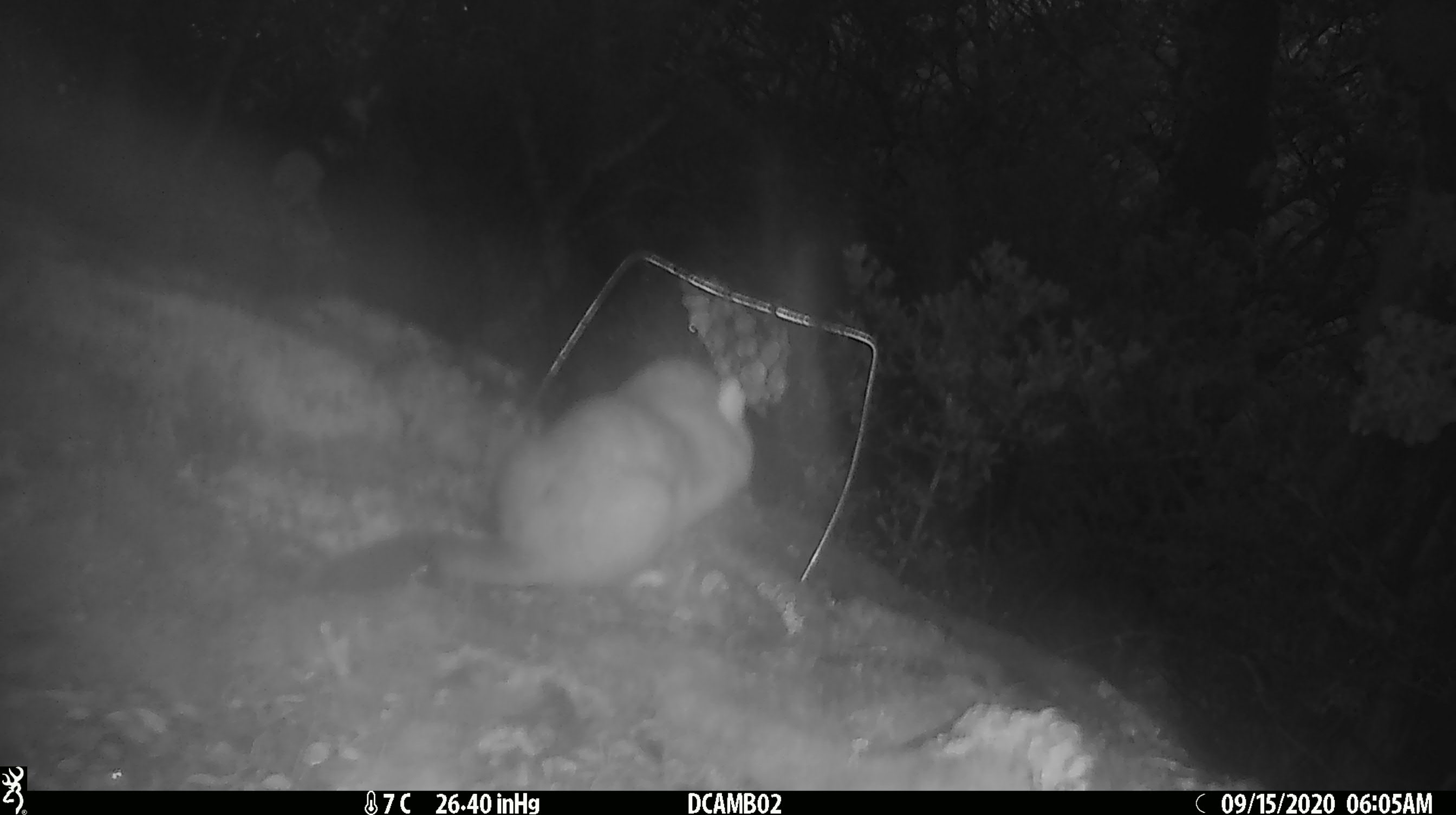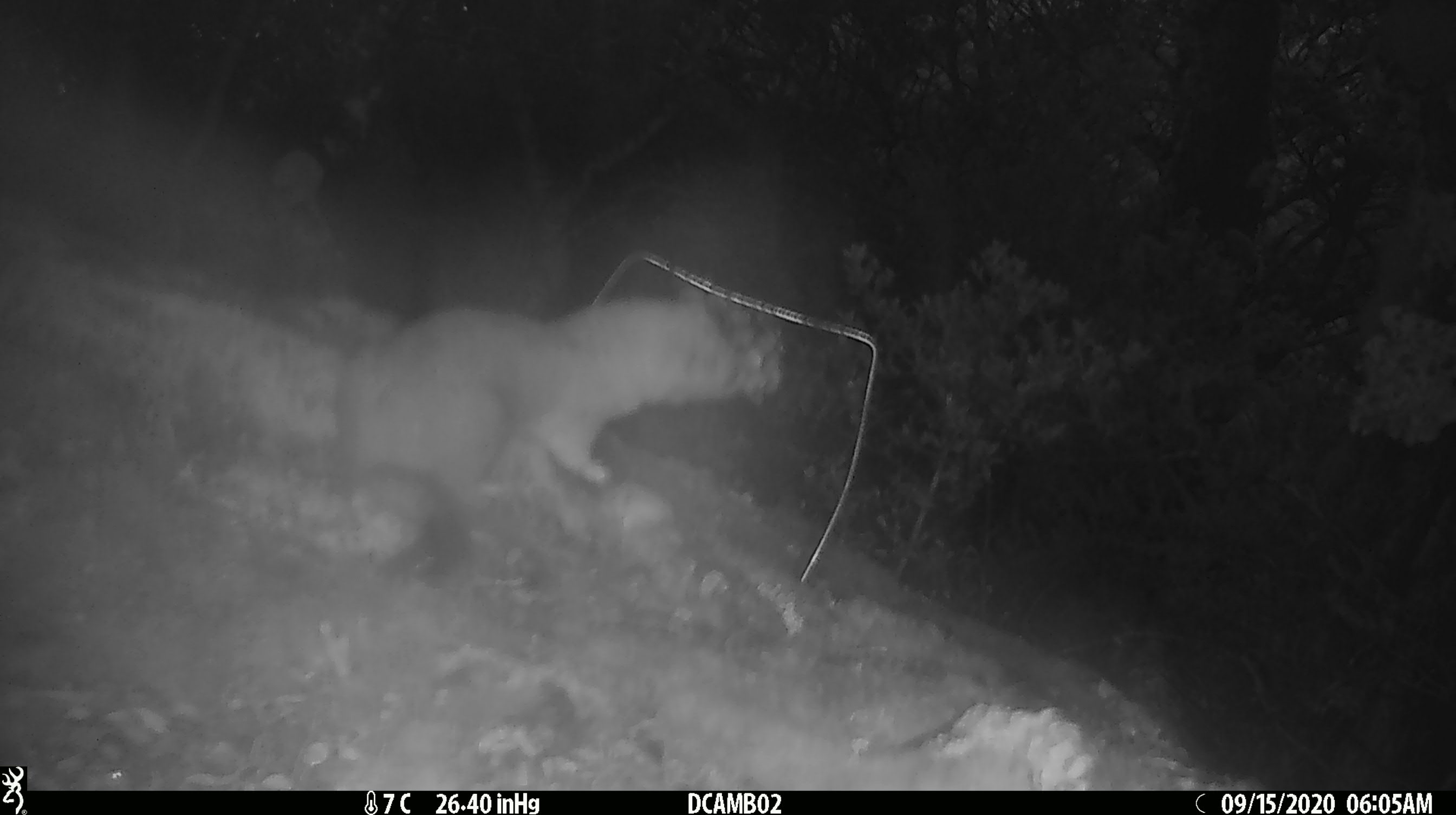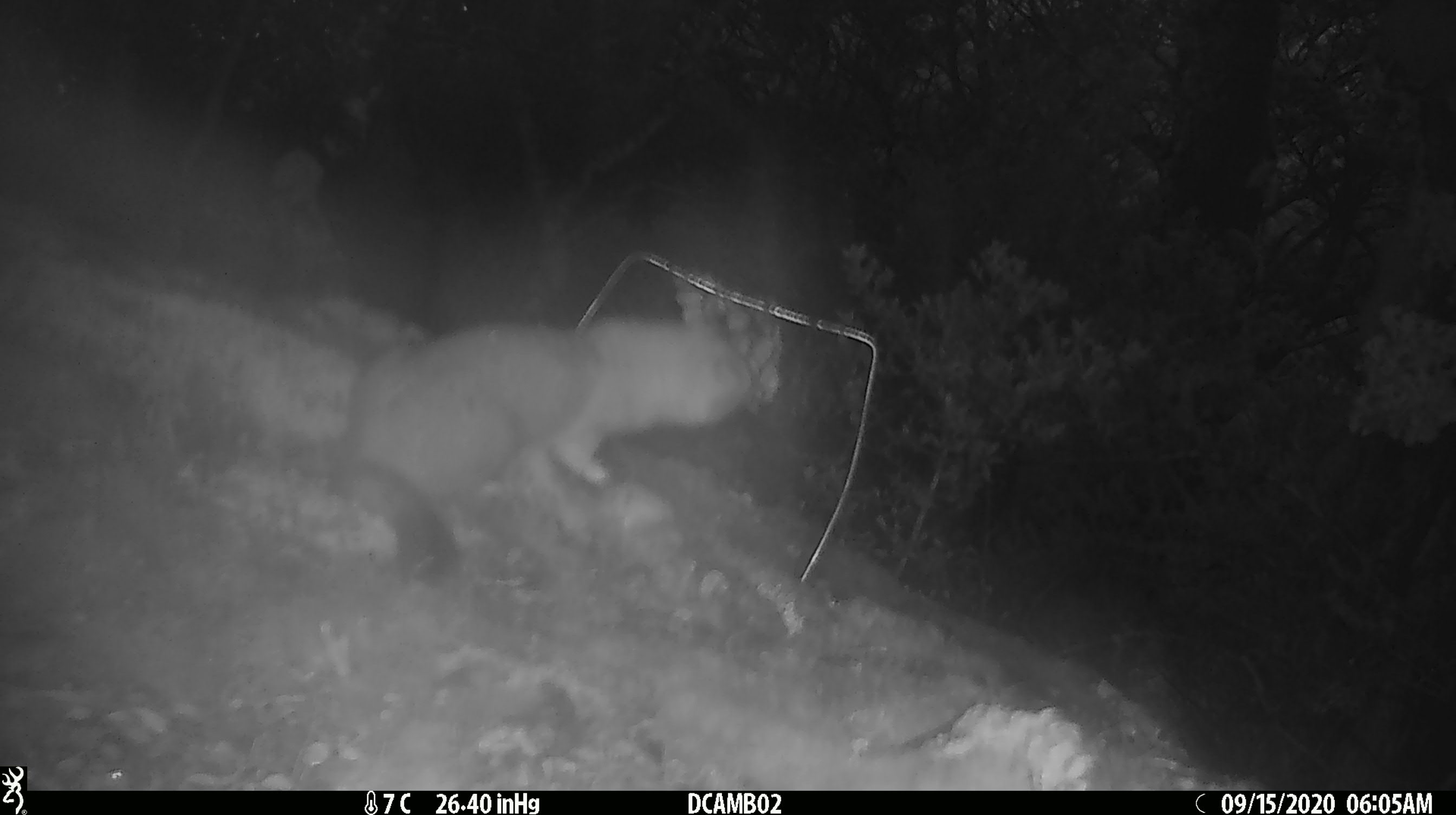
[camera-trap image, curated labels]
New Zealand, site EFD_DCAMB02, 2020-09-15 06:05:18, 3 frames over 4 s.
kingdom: Animalia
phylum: Chordata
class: Mammalia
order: Carnivora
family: Mustelidae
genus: Mustela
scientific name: Mustela erminea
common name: stoat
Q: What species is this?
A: Stoat (Mustela erminea).